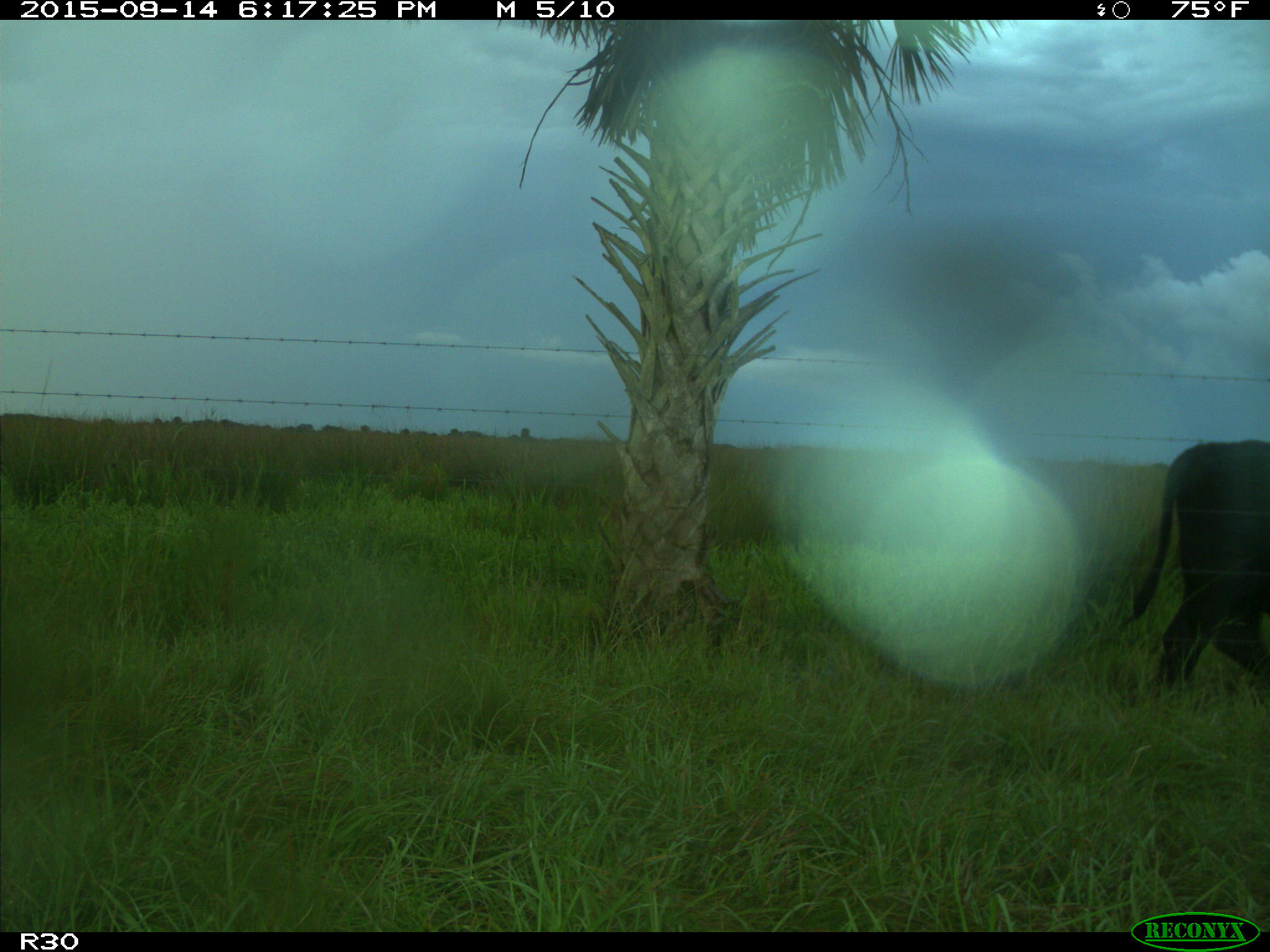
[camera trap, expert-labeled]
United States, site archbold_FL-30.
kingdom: Animalia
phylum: Chordata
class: Mammalia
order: Artiodactyla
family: Bovidae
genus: Bos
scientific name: Bos taurus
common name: domestic cow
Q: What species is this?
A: Bos taurus (domestic cow).